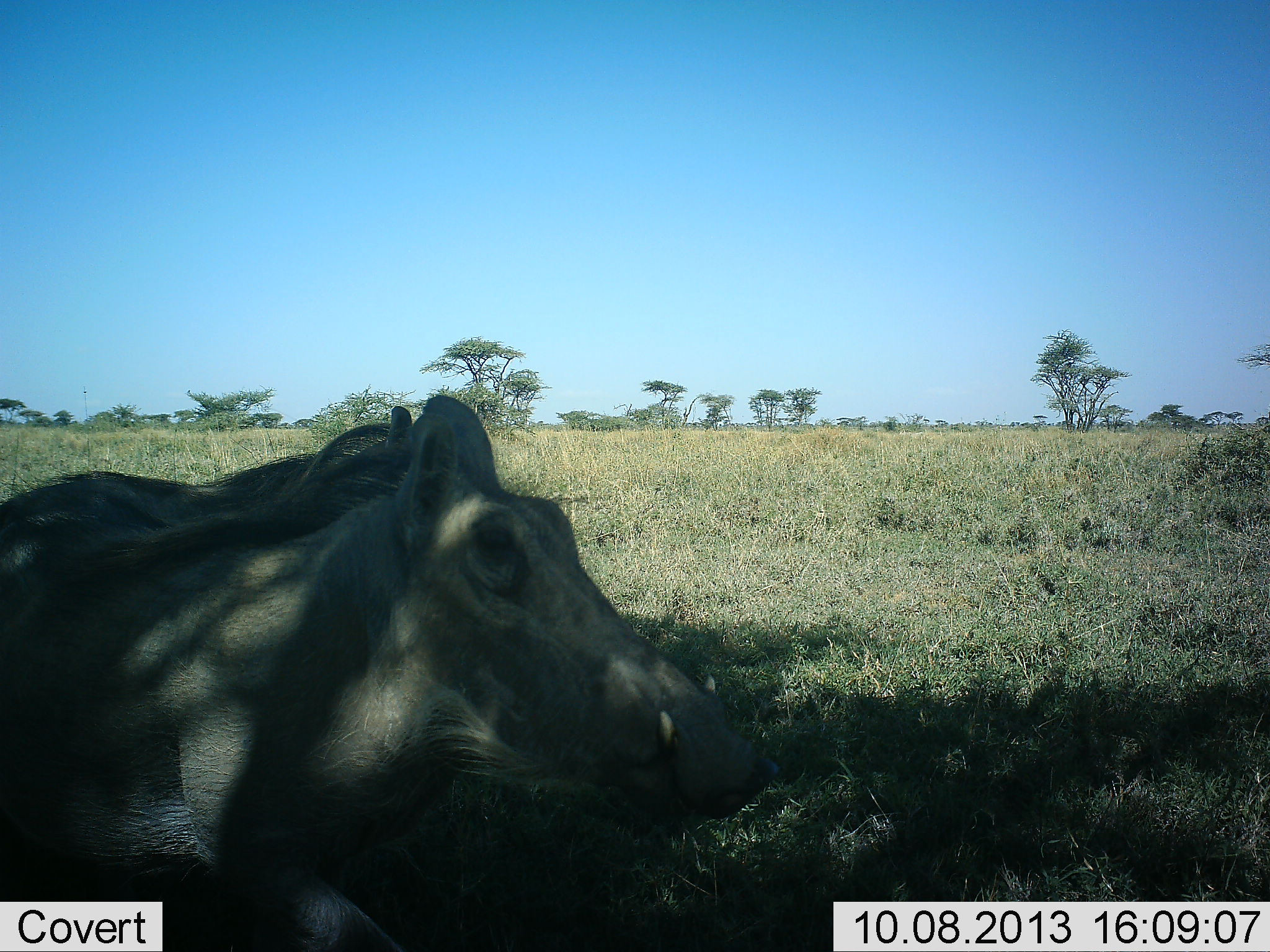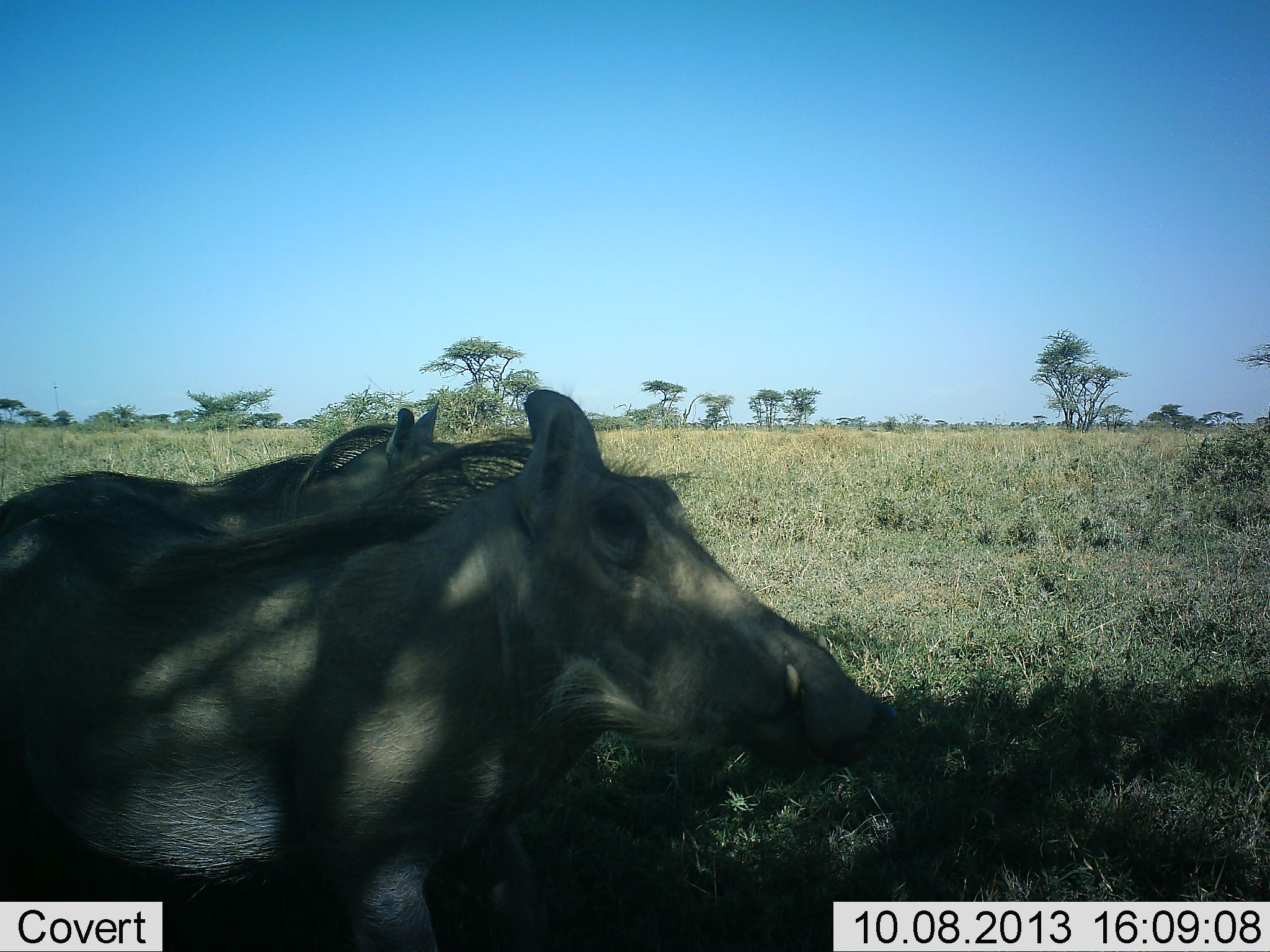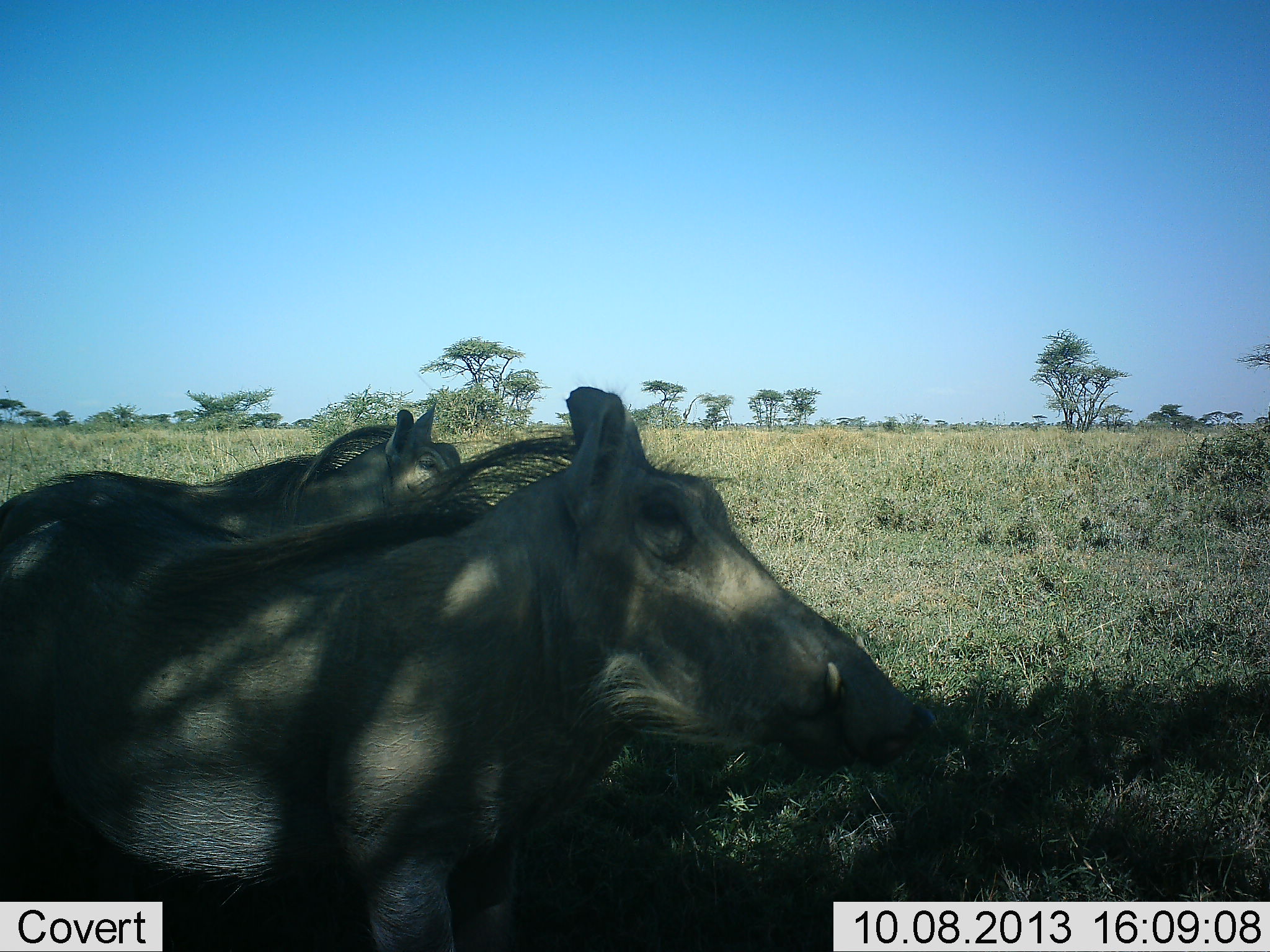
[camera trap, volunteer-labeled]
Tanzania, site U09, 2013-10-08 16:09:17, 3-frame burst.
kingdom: Animalia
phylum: Chordata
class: Mammalia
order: Artiodactyla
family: Suidae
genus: Phacochoerus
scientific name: Phacochoerus africanus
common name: warthog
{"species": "warthog (Phacochoerus africanus)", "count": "2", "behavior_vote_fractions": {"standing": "50%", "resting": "0%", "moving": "60%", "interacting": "0%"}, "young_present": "0%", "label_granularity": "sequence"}